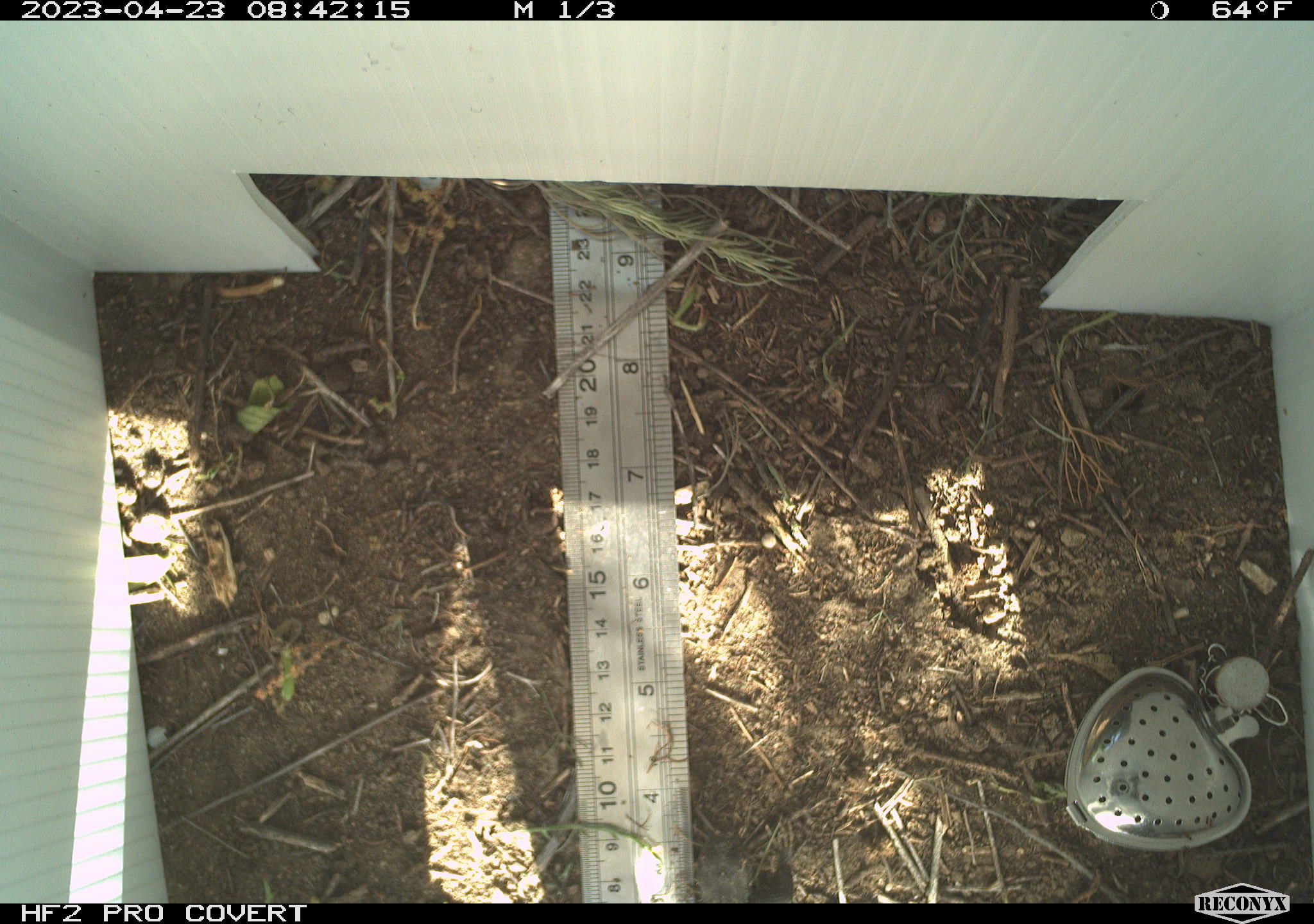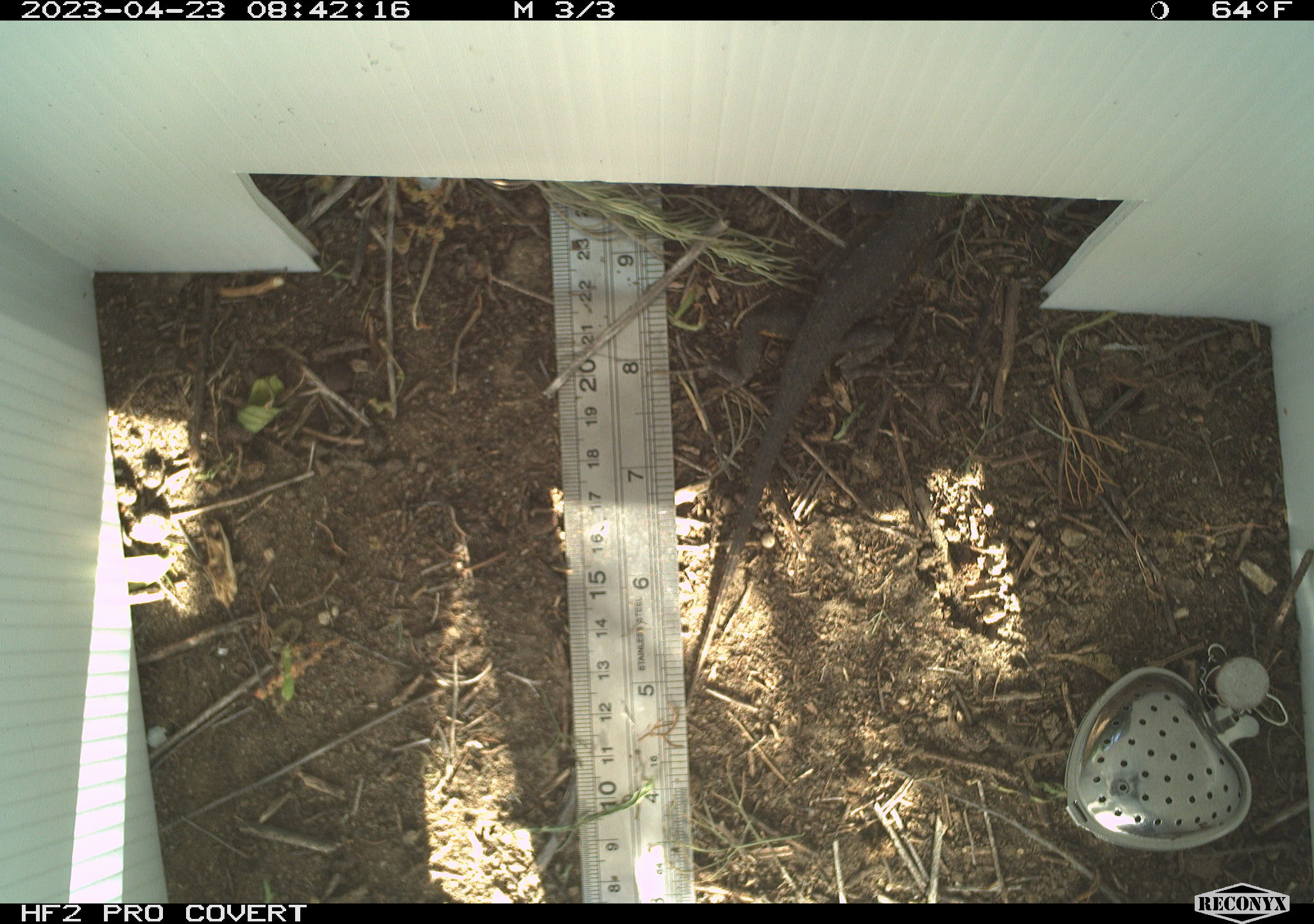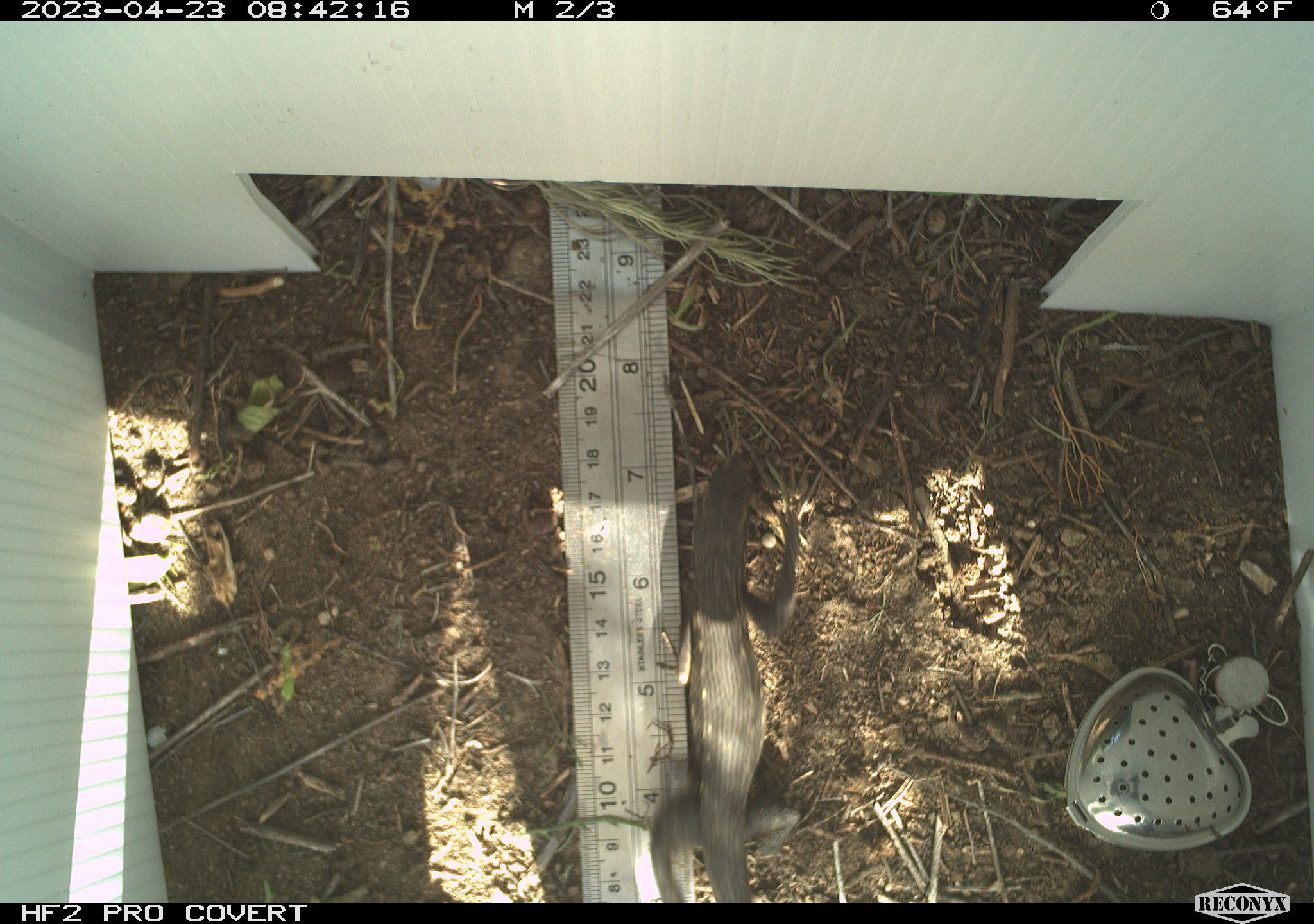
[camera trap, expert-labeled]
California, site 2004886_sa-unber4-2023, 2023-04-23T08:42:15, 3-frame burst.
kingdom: Animalia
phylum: Chordata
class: Reptilia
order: Squamata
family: Phrynosomatidae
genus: Sceloporus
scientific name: Sceloporus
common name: spiny lizards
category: sceloporus species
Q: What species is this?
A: Sceloporus species (spiny lizards) (Sceloporus).